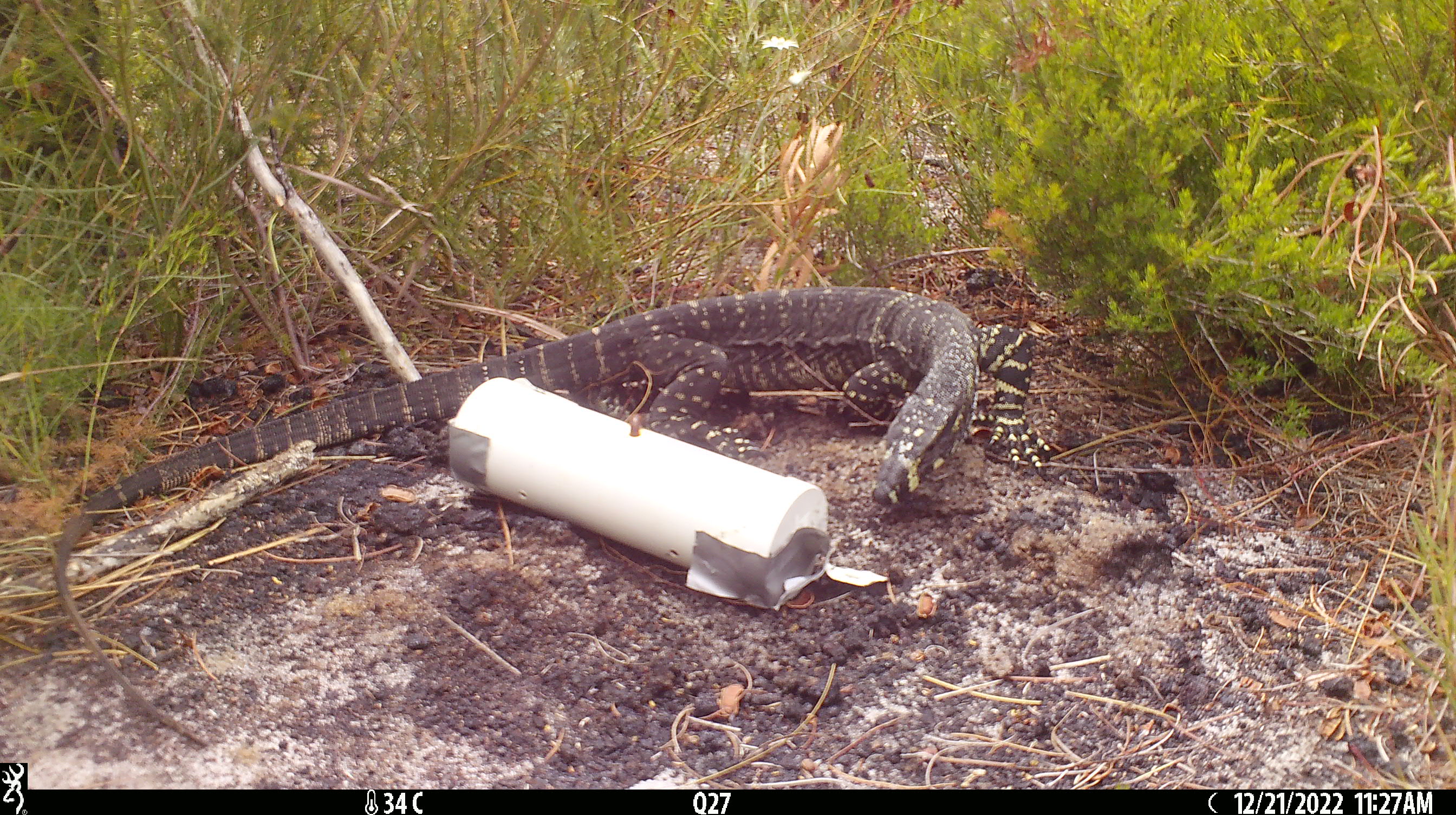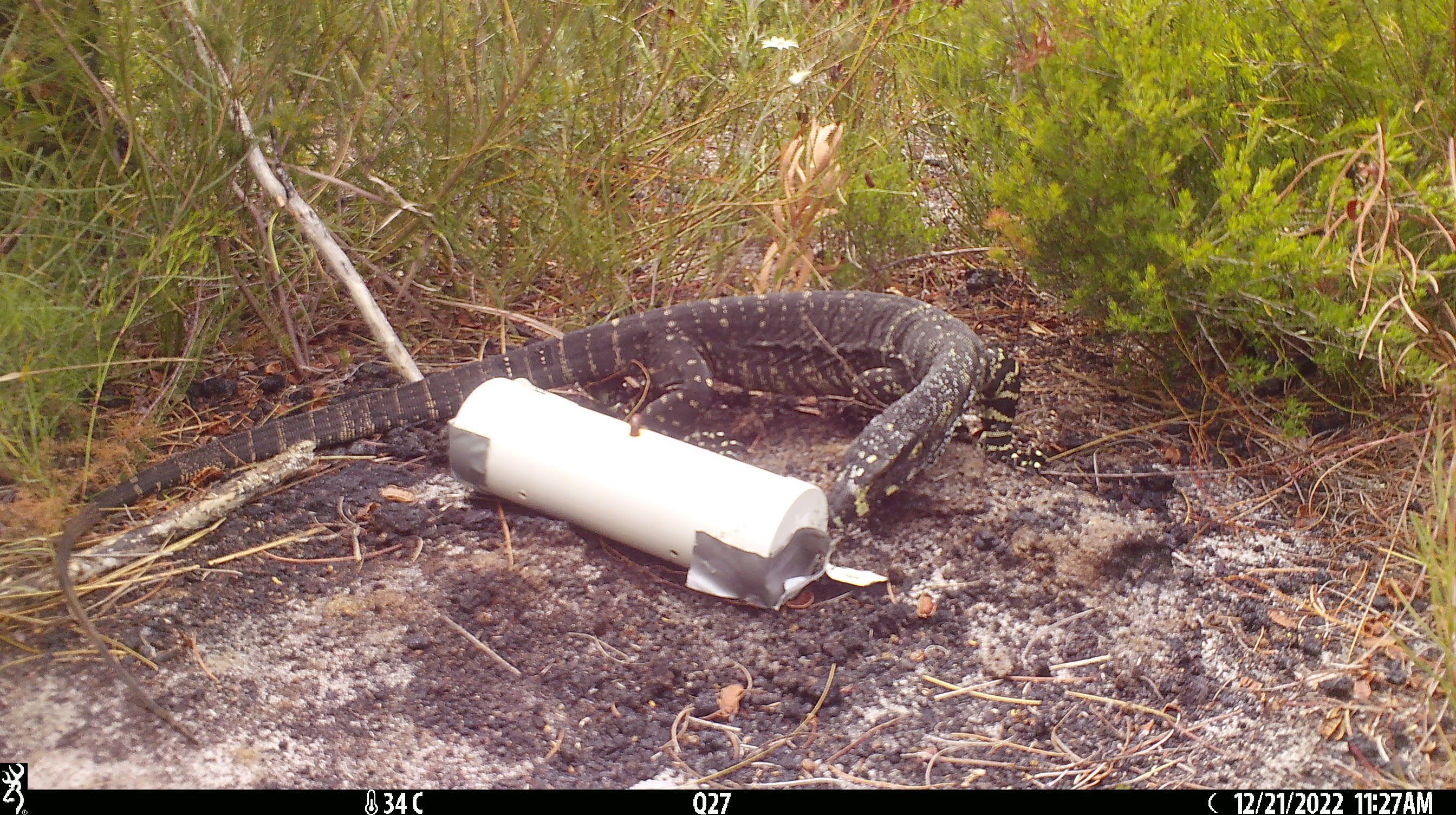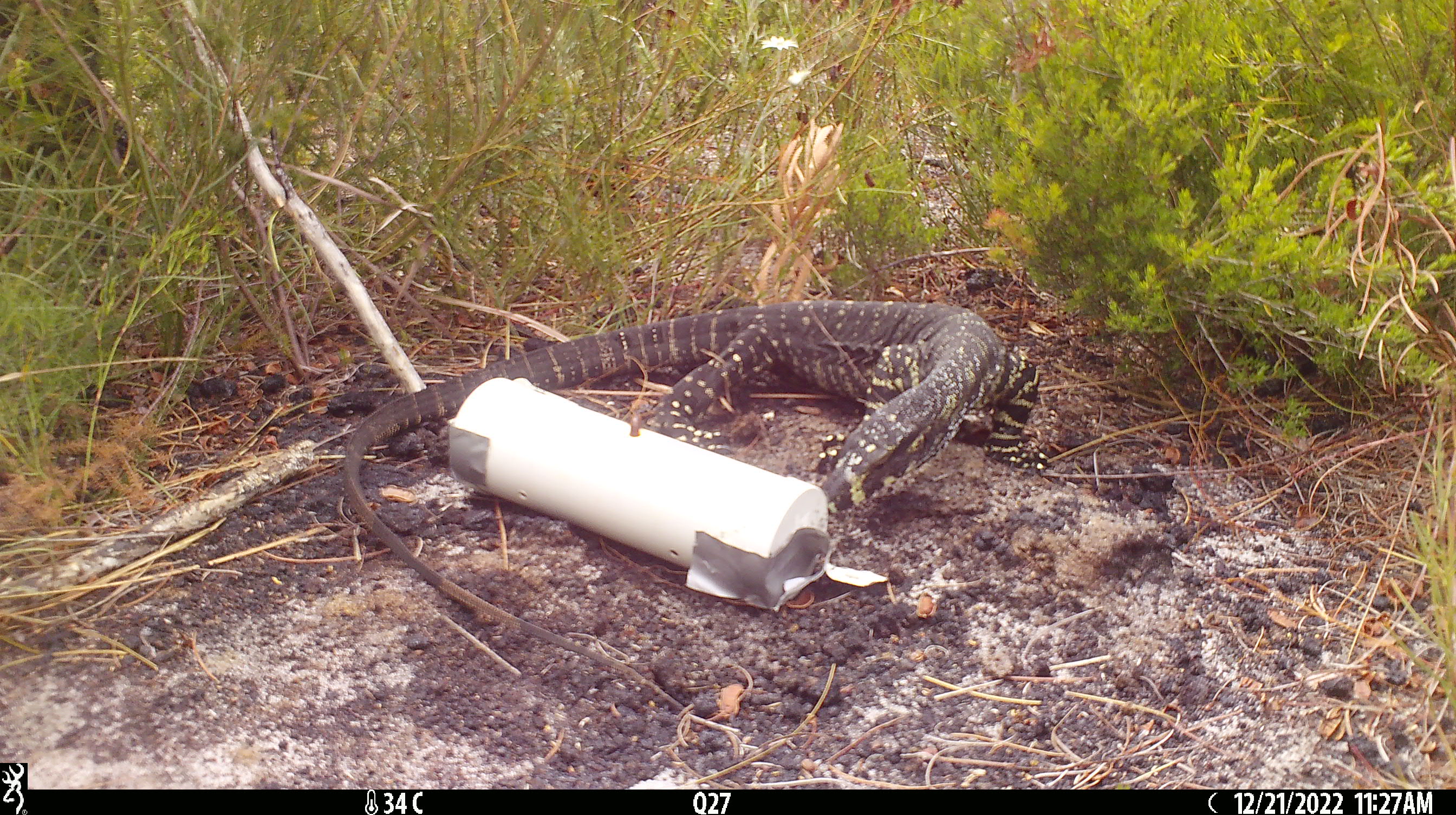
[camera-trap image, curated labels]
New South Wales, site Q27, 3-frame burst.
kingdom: Animalia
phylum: Chordata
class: Reptilia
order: Squamata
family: Varanidae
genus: Varanus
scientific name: Varanus varius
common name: lace monitor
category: goanna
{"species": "goanna (lace monitor) (Varanus varius)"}